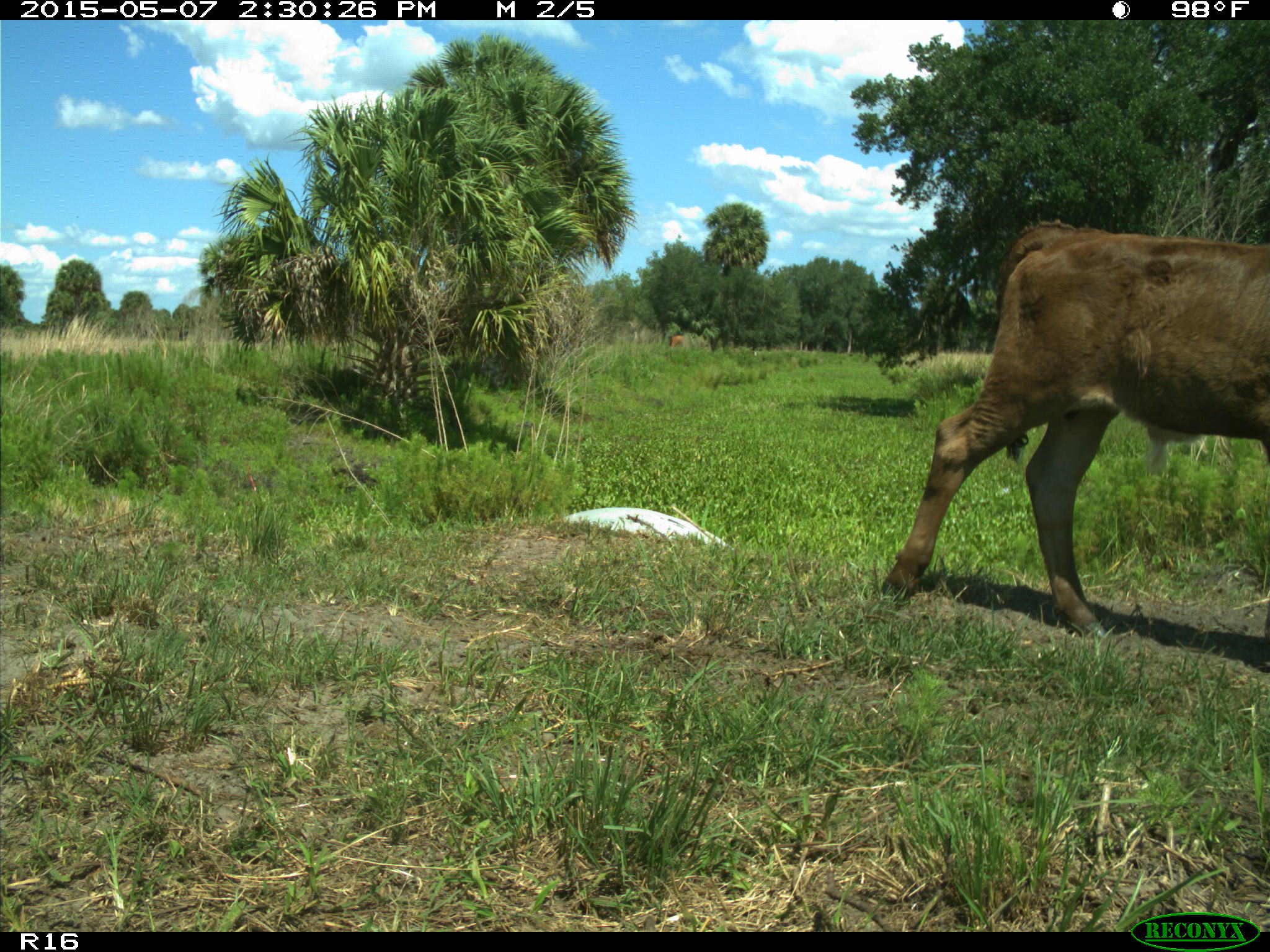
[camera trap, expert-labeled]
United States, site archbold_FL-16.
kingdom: Animalia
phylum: Chordata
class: Mammalia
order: Artiodactyla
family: Bovidae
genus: Bos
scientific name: Bos taurus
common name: domestic cow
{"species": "Bos taurus (domestic cow)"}